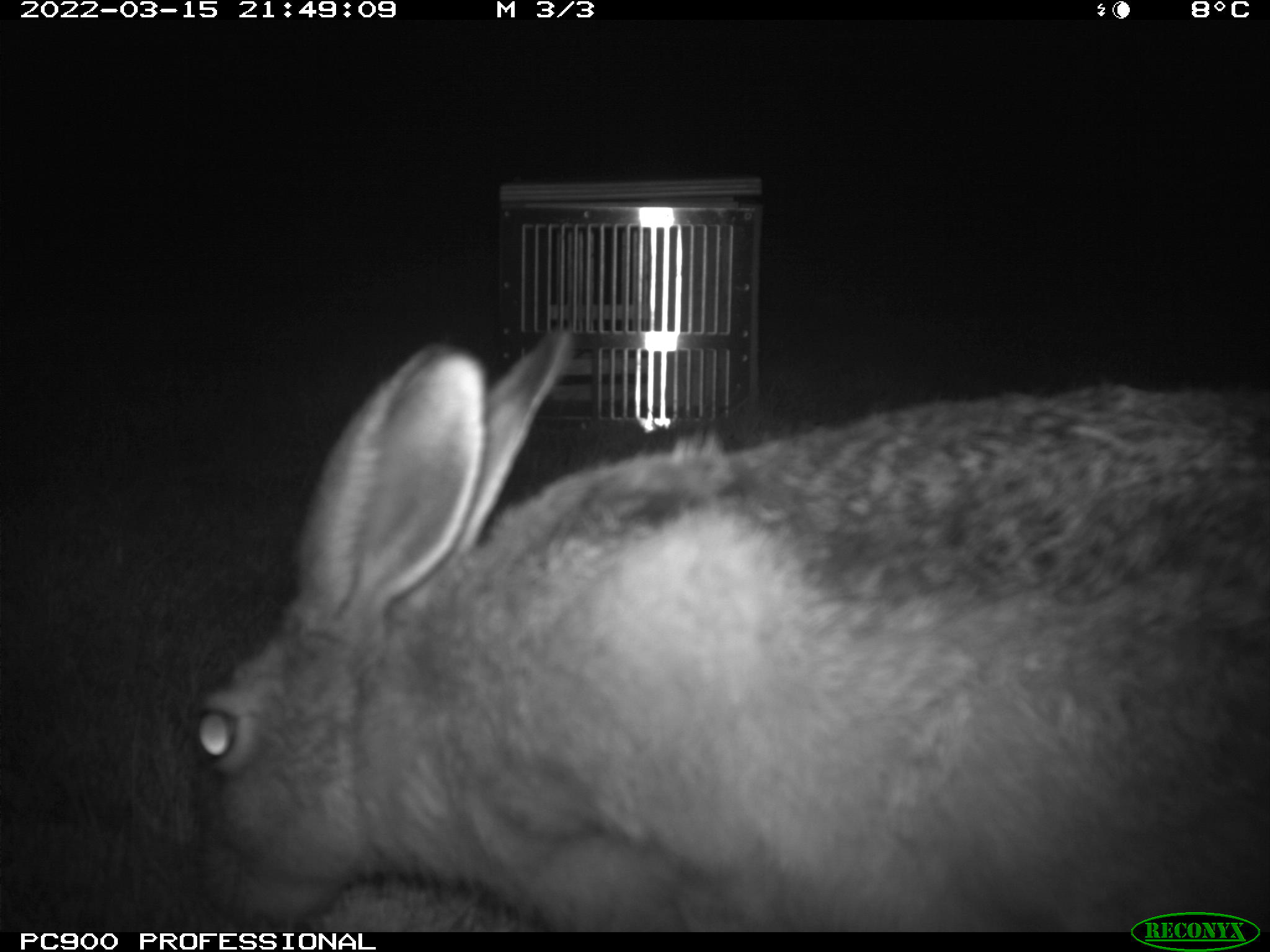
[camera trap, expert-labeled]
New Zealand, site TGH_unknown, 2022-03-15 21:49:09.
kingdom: Animalia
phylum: Chordata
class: Mammalia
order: Lagomorpha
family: Leporidae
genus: Lepus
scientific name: Lepus europaeus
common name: brown hare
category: hare